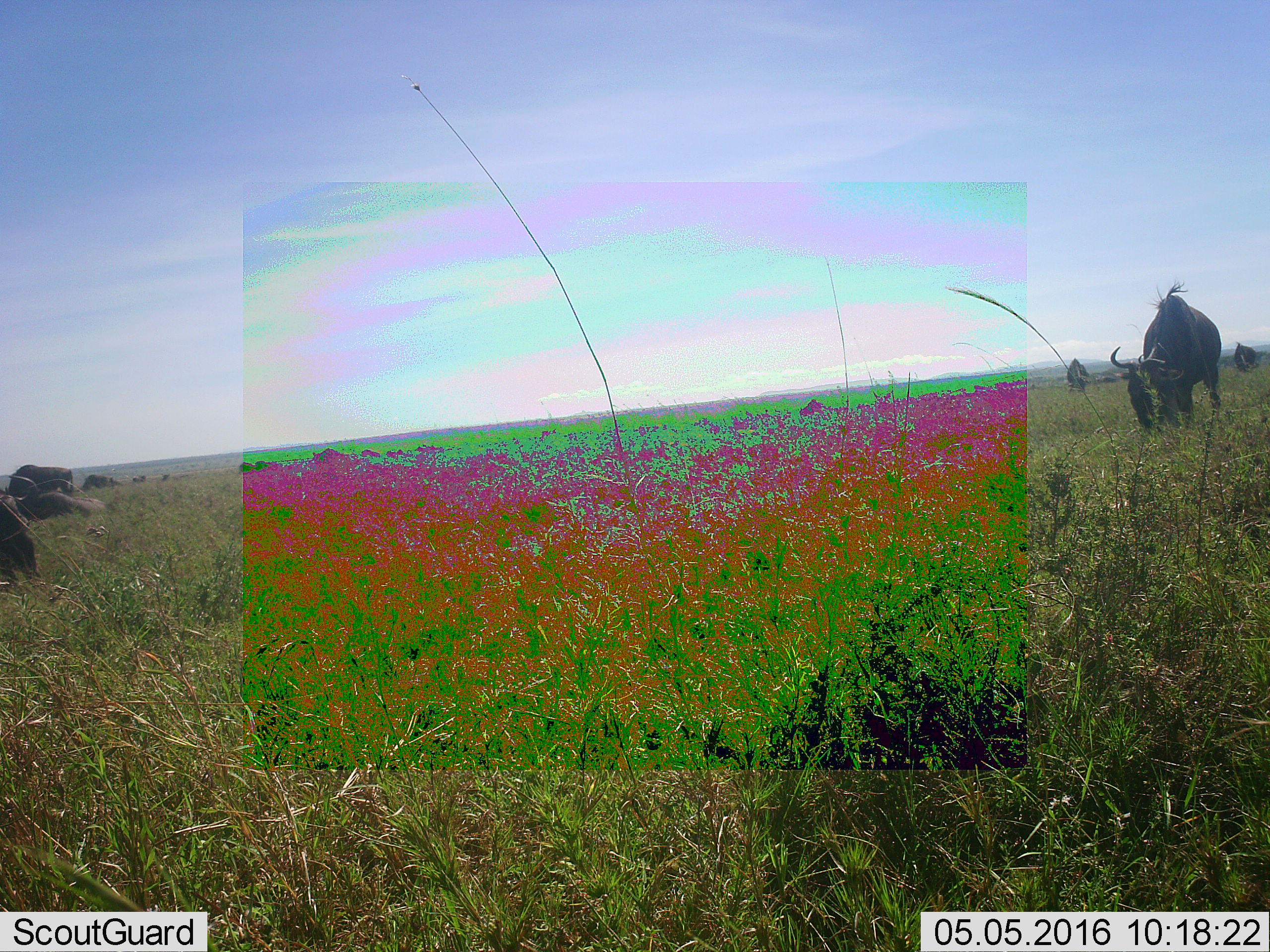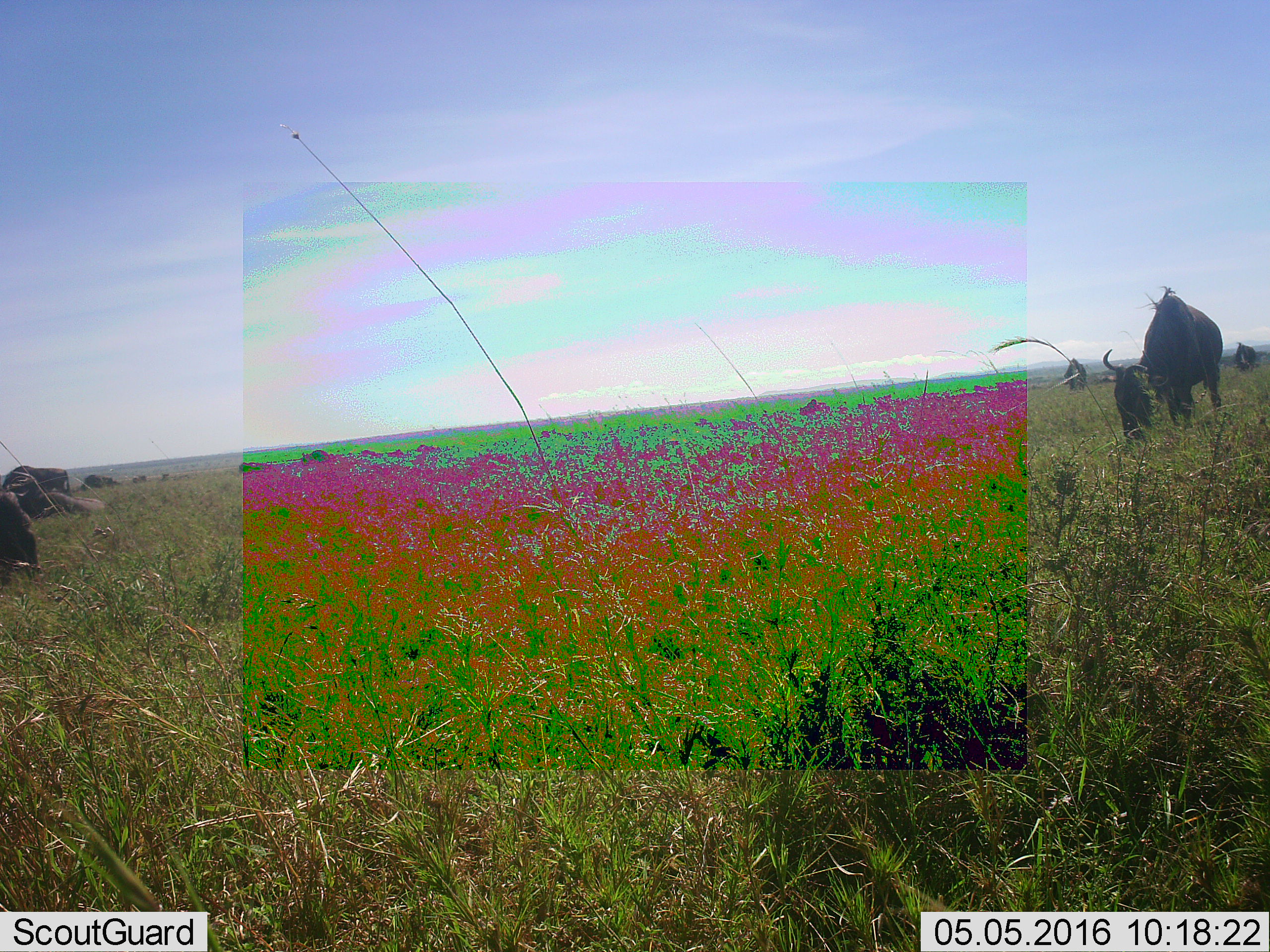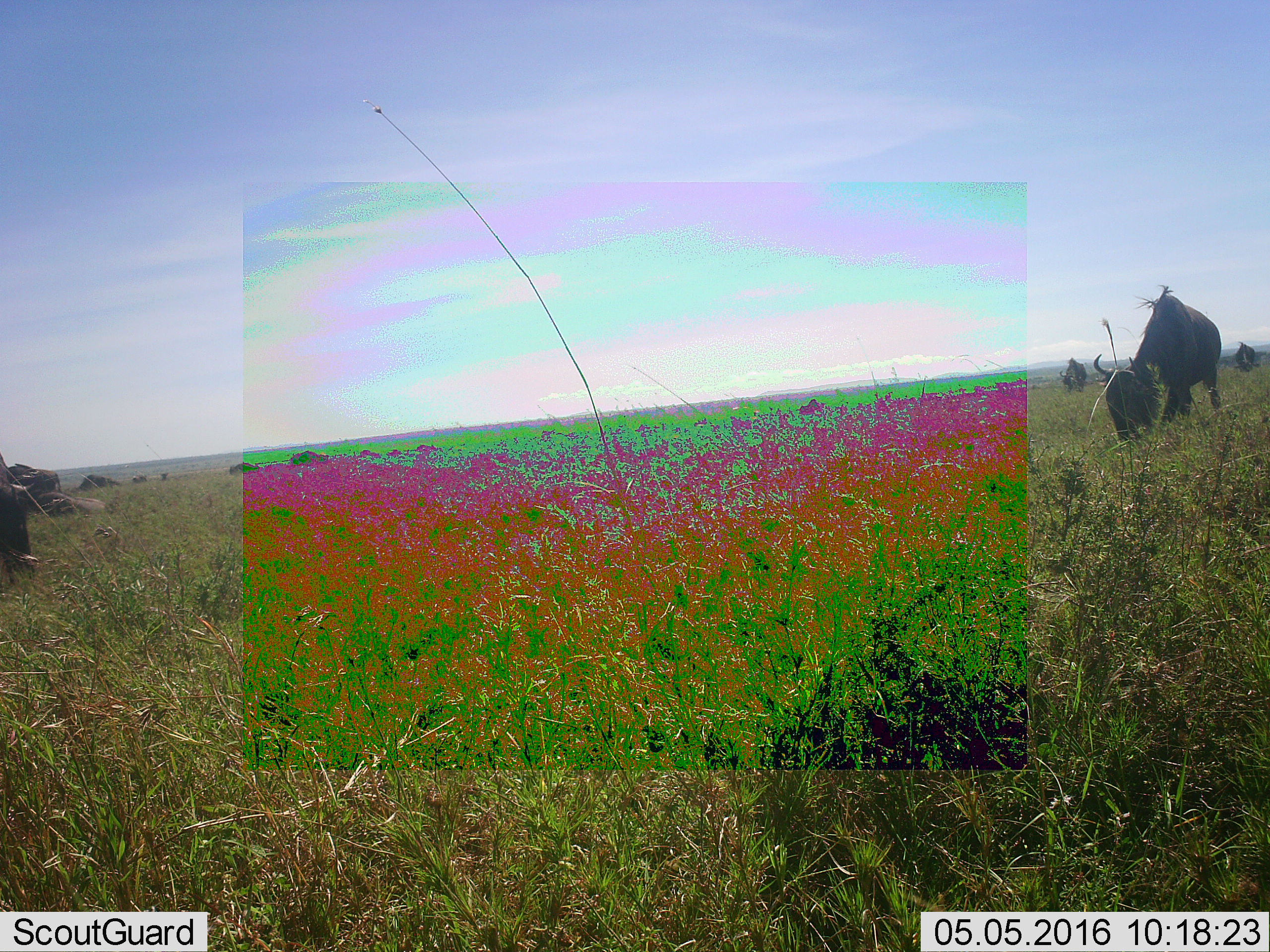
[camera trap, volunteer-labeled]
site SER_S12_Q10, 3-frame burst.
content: unidentified animal